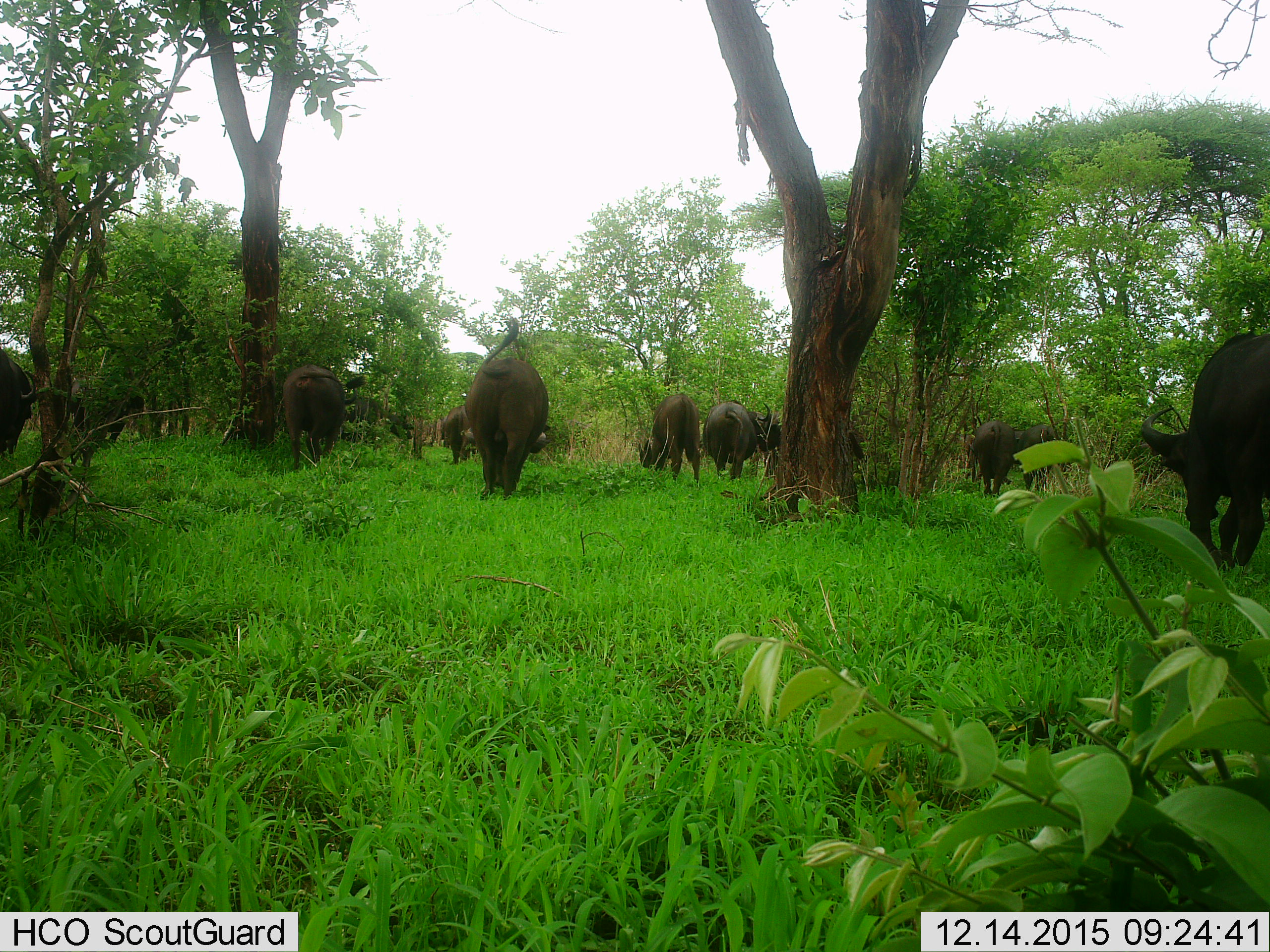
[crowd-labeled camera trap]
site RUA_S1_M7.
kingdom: Animalia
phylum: Chordata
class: Mammalia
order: Artiodactyla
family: Bovidae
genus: Syncerus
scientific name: Syncerus caffer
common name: african buffalo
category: buffalo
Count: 11-50.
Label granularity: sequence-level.